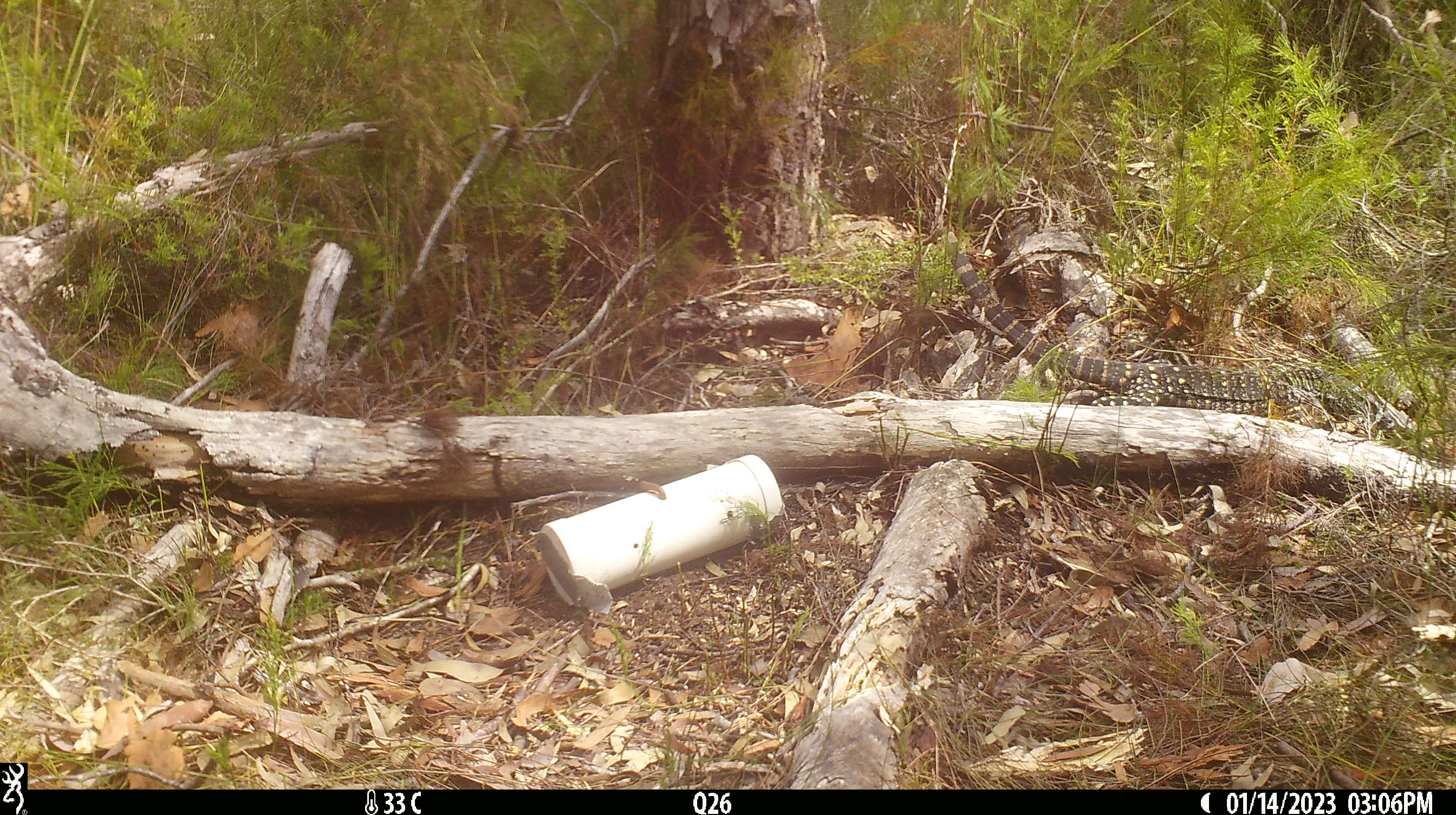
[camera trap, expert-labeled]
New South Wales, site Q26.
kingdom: Animalia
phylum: Chordata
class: Reptilia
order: Squamata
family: Varanidae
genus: Varanus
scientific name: Varanus varius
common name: lace monitor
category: goanna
Goanna (lace monitor) (Varanus varius).